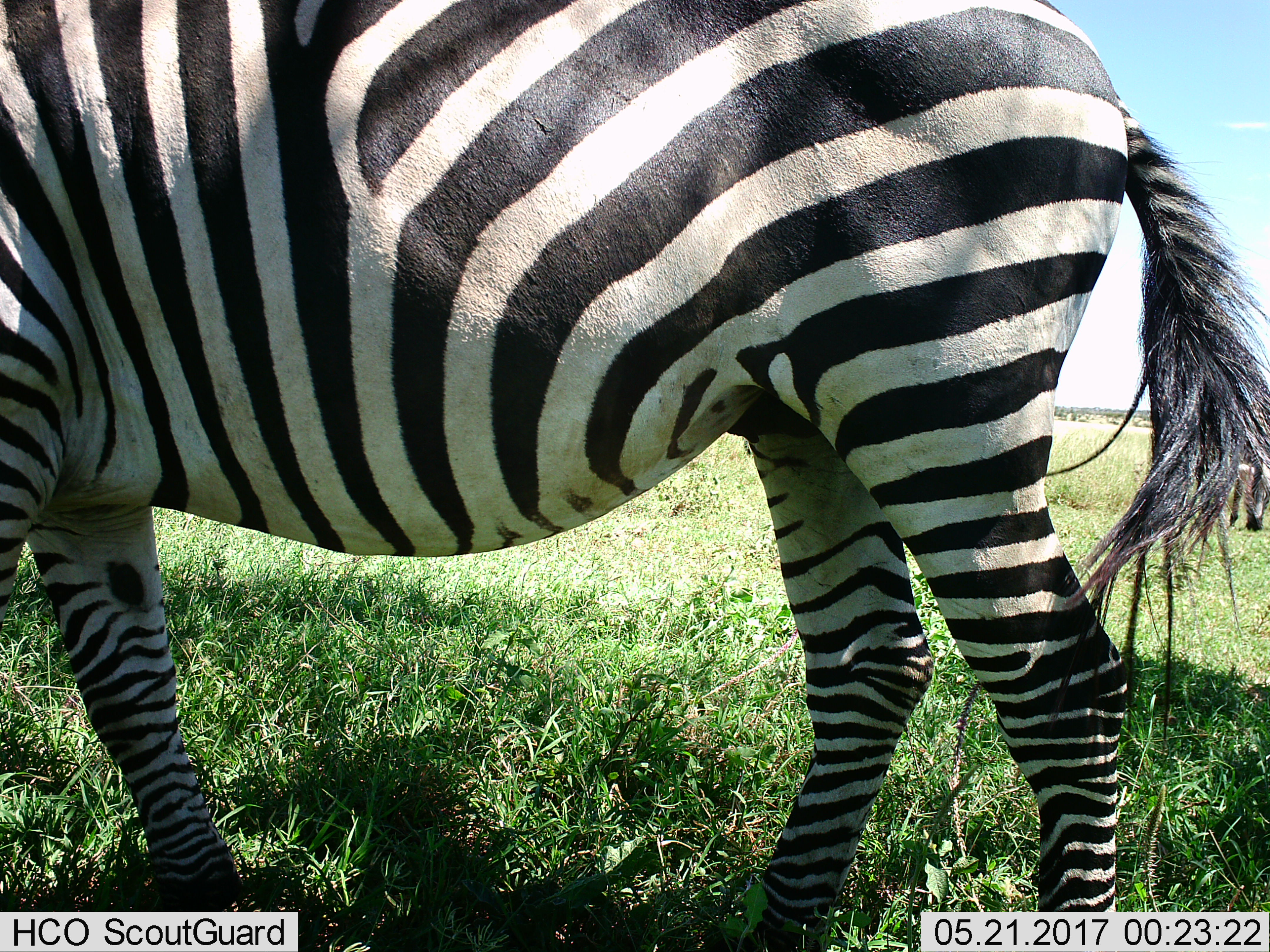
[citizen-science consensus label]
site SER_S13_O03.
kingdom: Animalia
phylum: Chordata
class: Mammalia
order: Perissodactyla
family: Equidae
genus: Equus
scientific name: Equus quagga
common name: plains zebra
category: zebraplains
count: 1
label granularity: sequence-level